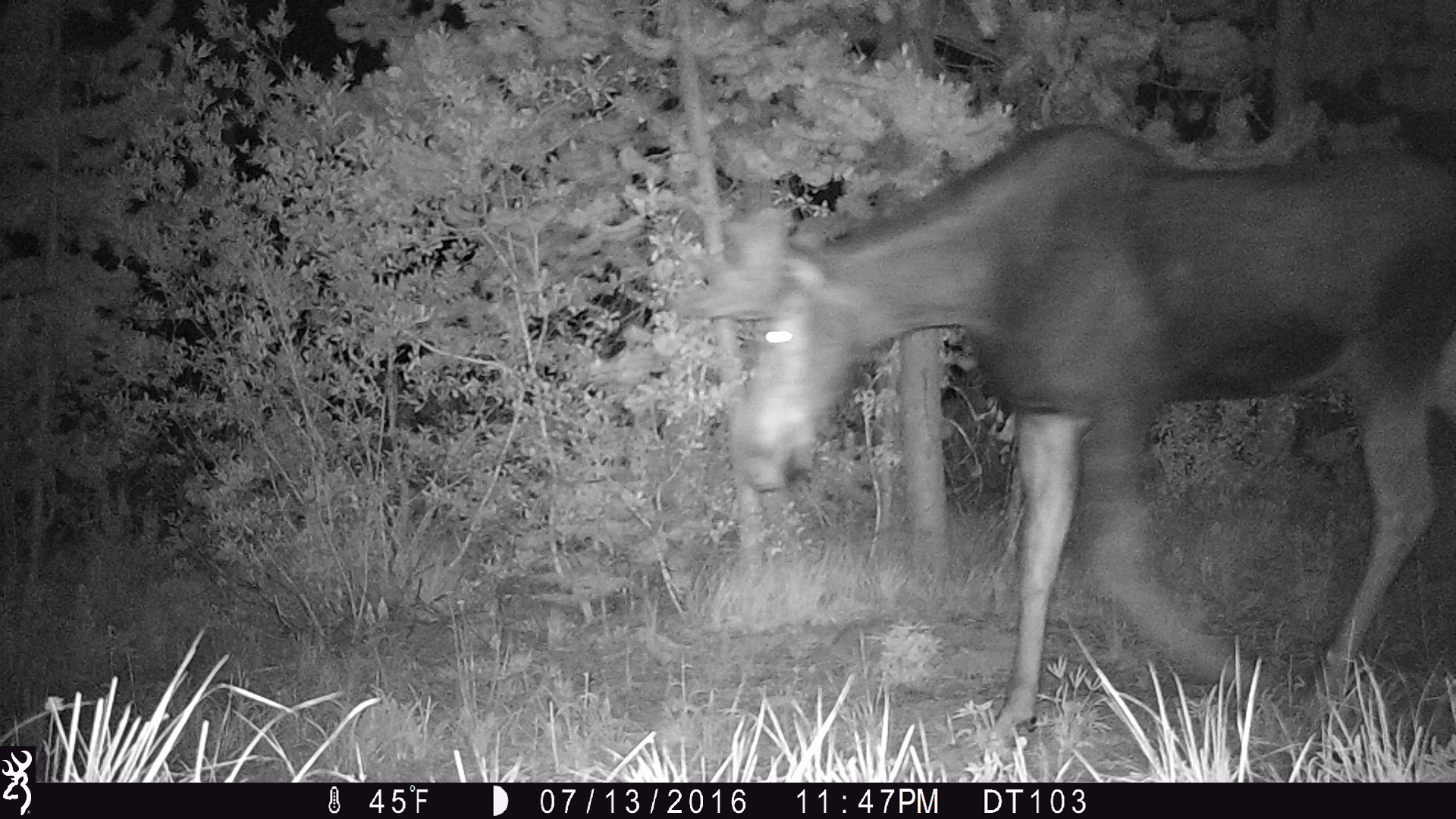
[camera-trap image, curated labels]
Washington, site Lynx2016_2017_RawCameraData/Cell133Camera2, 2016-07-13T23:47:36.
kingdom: Animalia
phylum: Chordata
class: Mammalia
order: Artiodactyla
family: Cervidae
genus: Alces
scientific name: Alces alces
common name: moose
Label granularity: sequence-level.